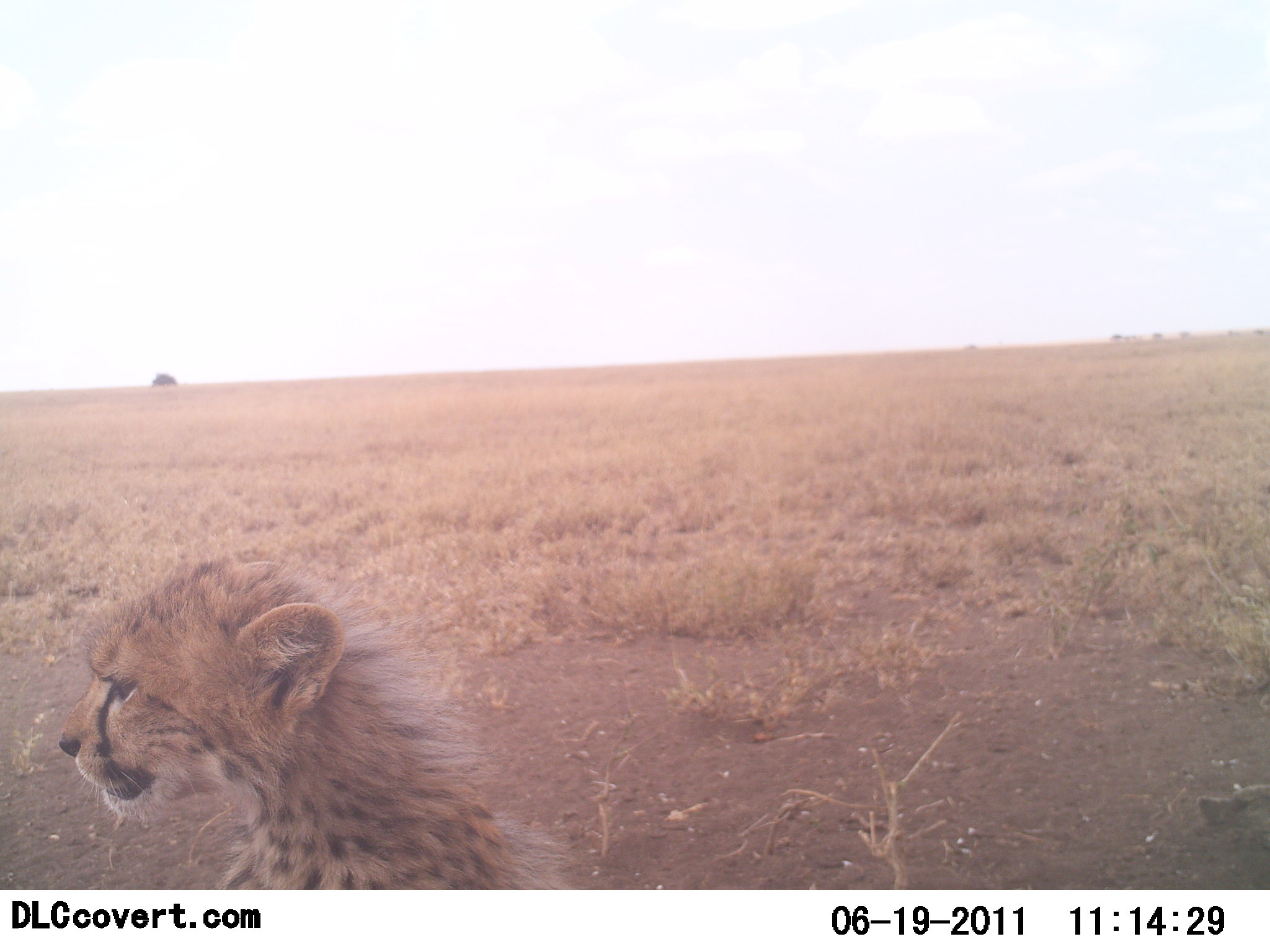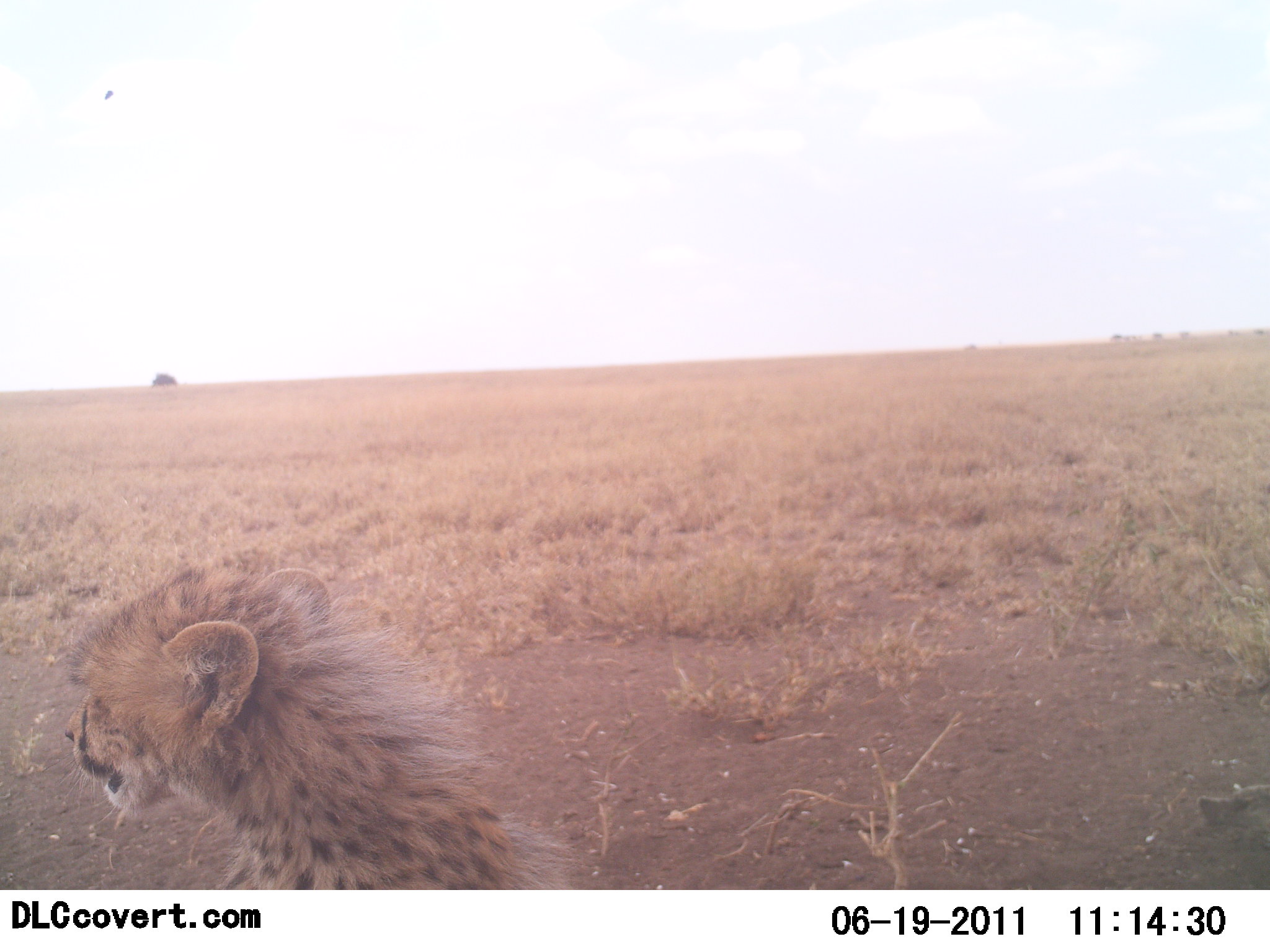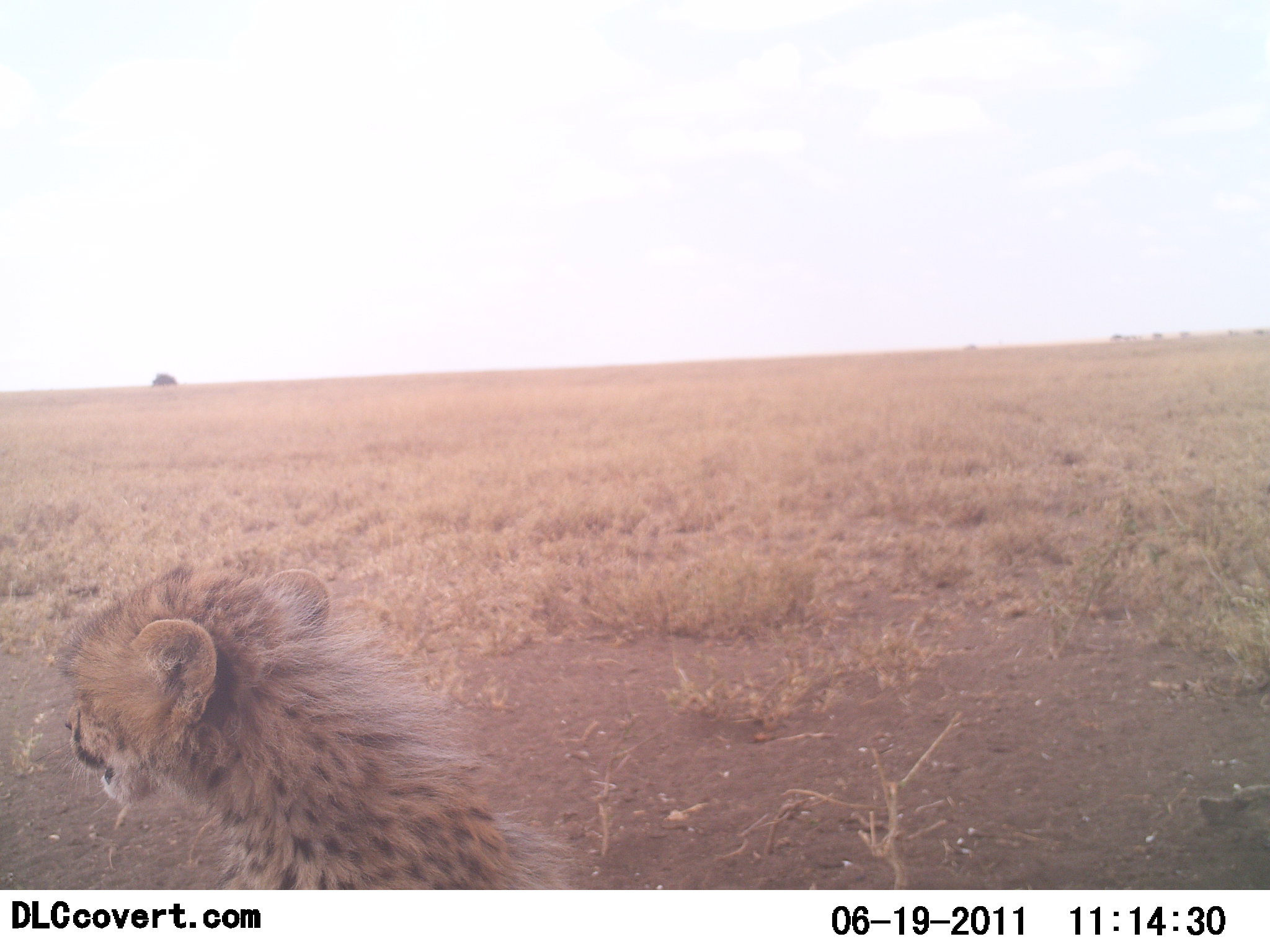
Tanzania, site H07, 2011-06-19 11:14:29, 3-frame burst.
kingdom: Animalia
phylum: Chordata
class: Mammalia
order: Carnivora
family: Felidae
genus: Acinonyx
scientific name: Acinonyx jubatus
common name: cheetah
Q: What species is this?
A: Cheetah (Acinonyx jubatus).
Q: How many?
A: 1.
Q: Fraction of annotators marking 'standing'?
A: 18%.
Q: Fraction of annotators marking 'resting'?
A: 91%.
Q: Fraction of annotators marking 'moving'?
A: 0%.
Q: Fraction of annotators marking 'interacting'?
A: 0%.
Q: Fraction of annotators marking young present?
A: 18%.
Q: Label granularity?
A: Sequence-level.